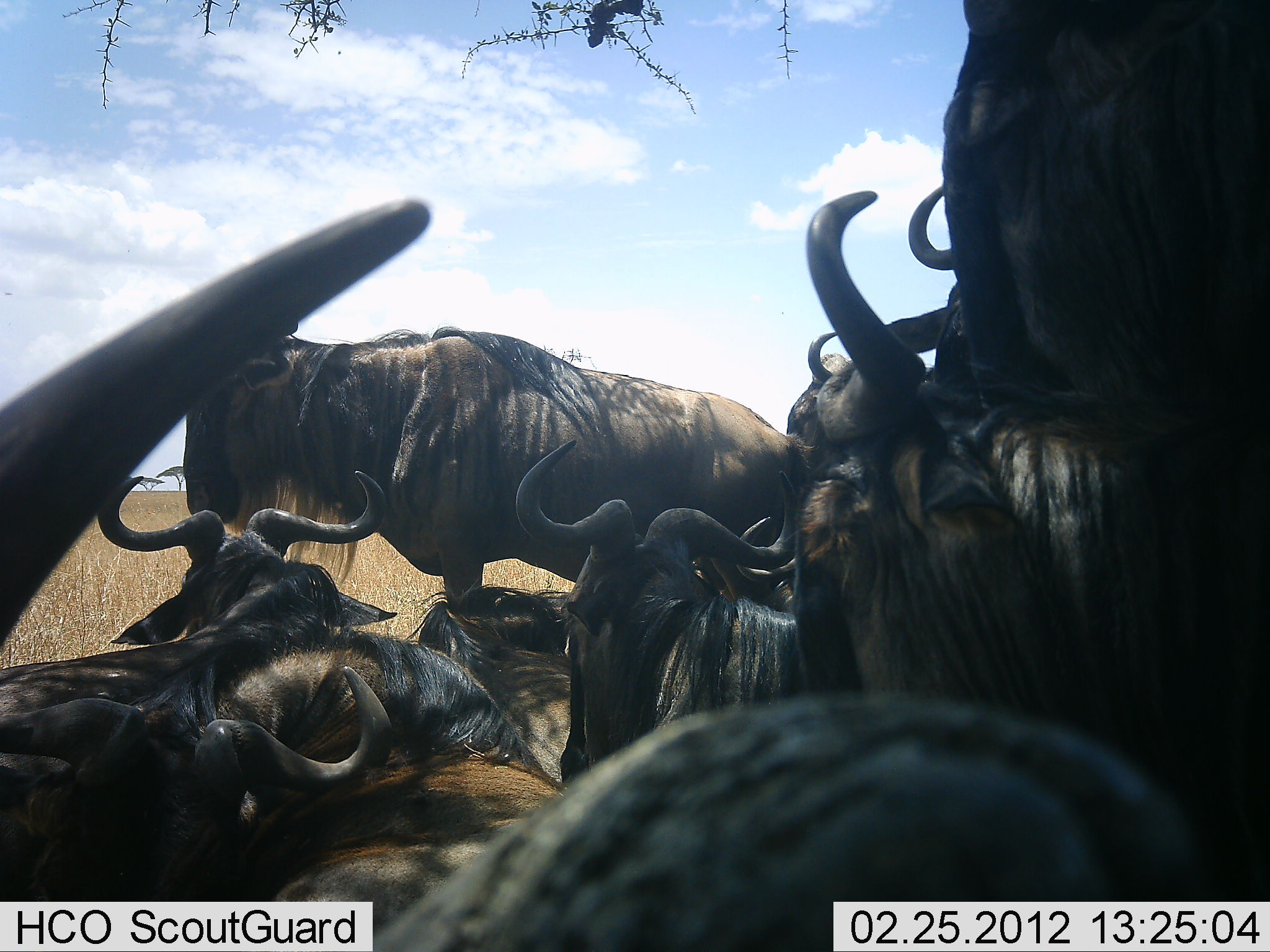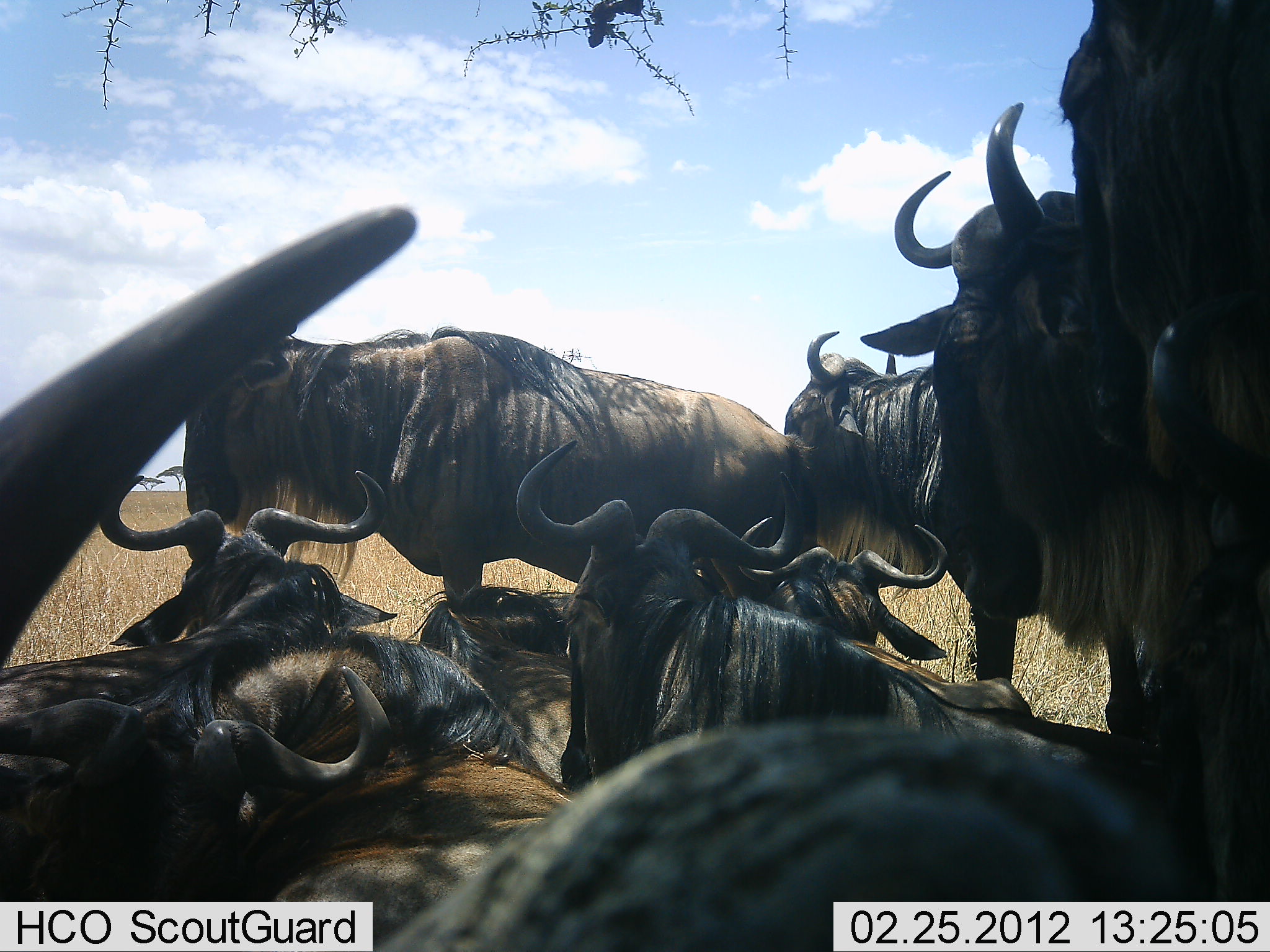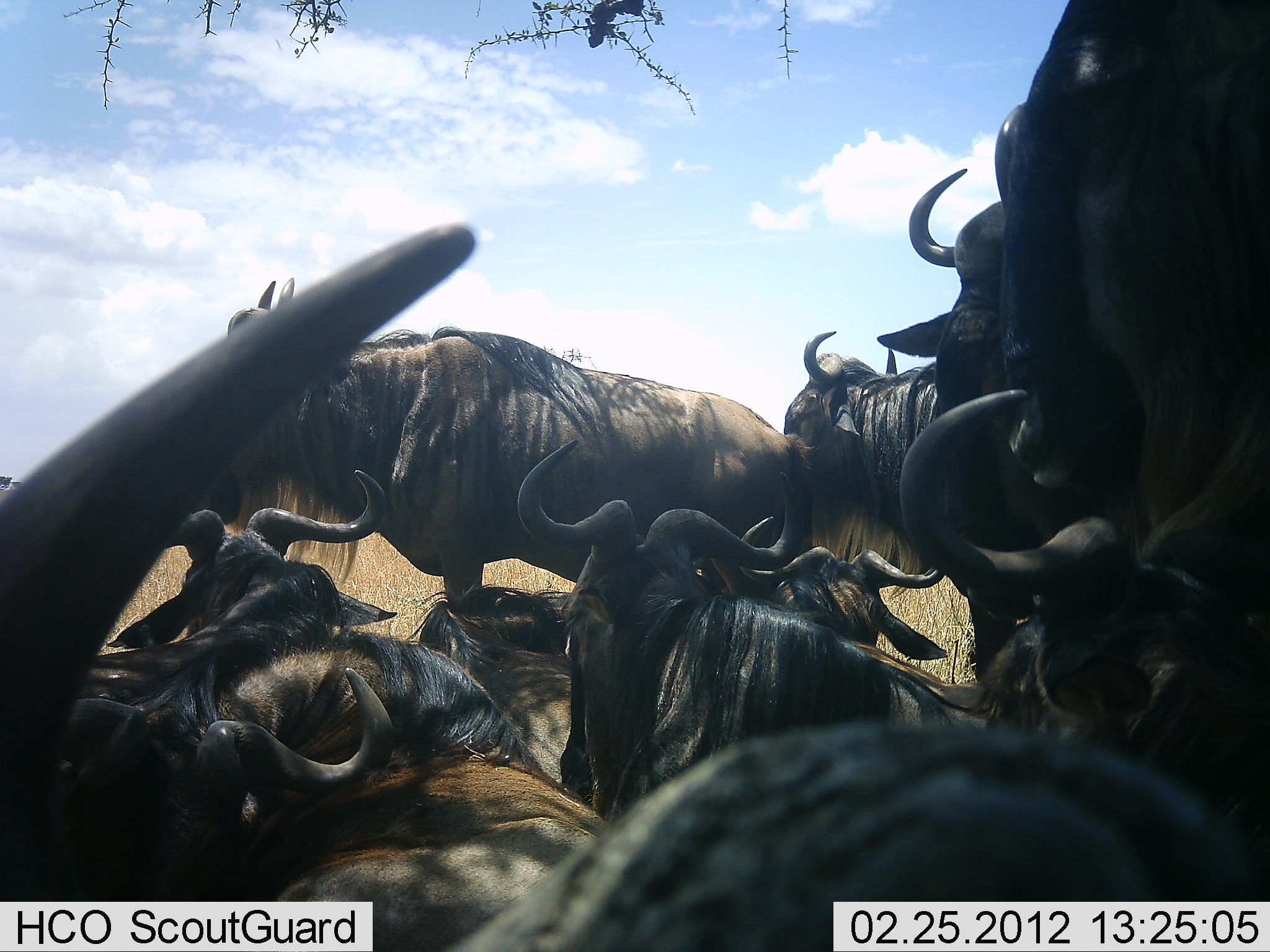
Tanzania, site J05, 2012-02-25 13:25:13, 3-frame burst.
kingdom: Animalia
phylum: Chordata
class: Mammalia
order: Artiodactyla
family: Bovidae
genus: Connochaetes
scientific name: Connochaetes taurinus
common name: blue wildebeest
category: wildebeest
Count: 10.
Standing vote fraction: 75%.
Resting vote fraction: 100%.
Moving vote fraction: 5%.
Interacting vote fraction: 0%.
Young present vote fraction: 0%.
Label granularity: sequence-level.